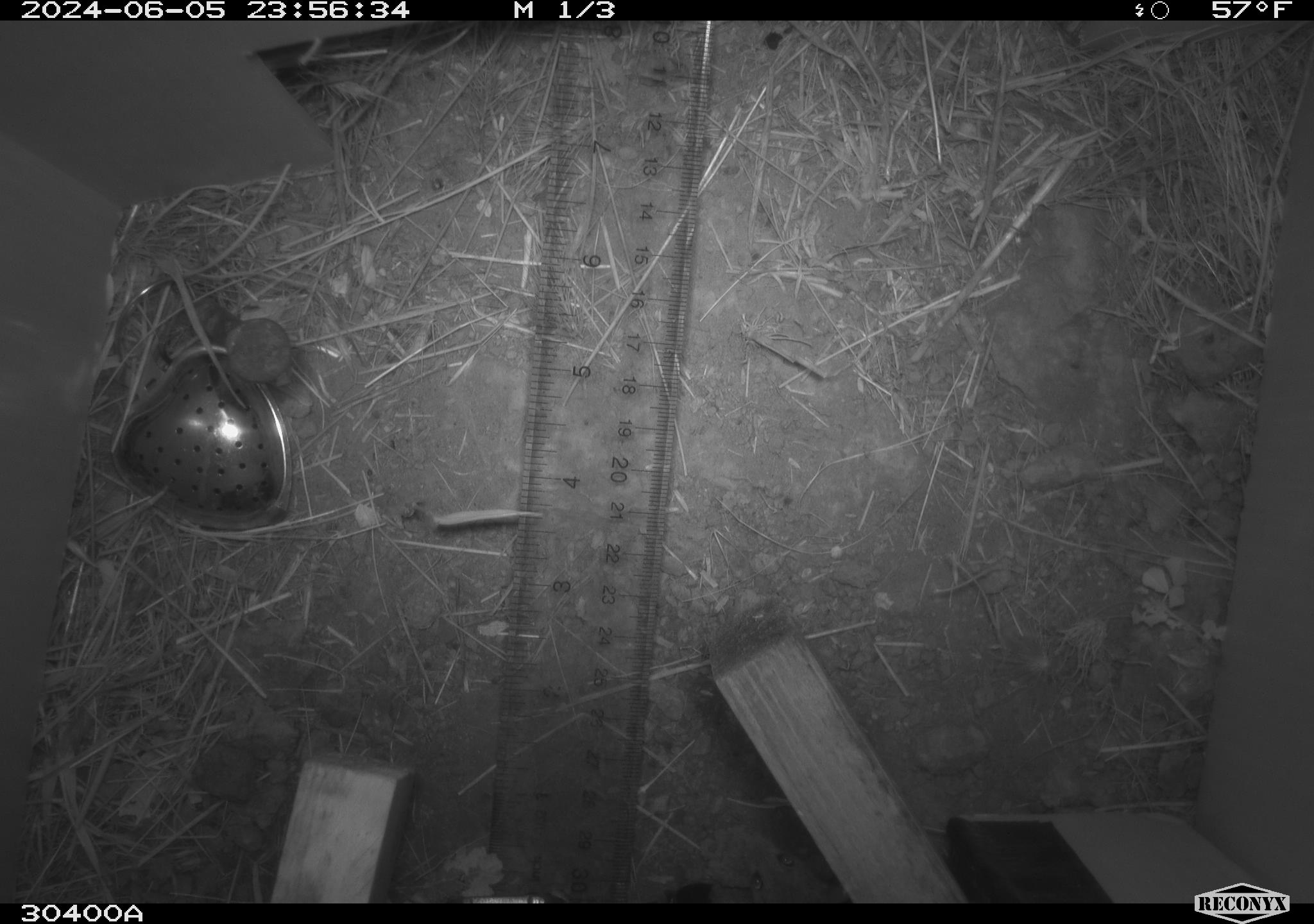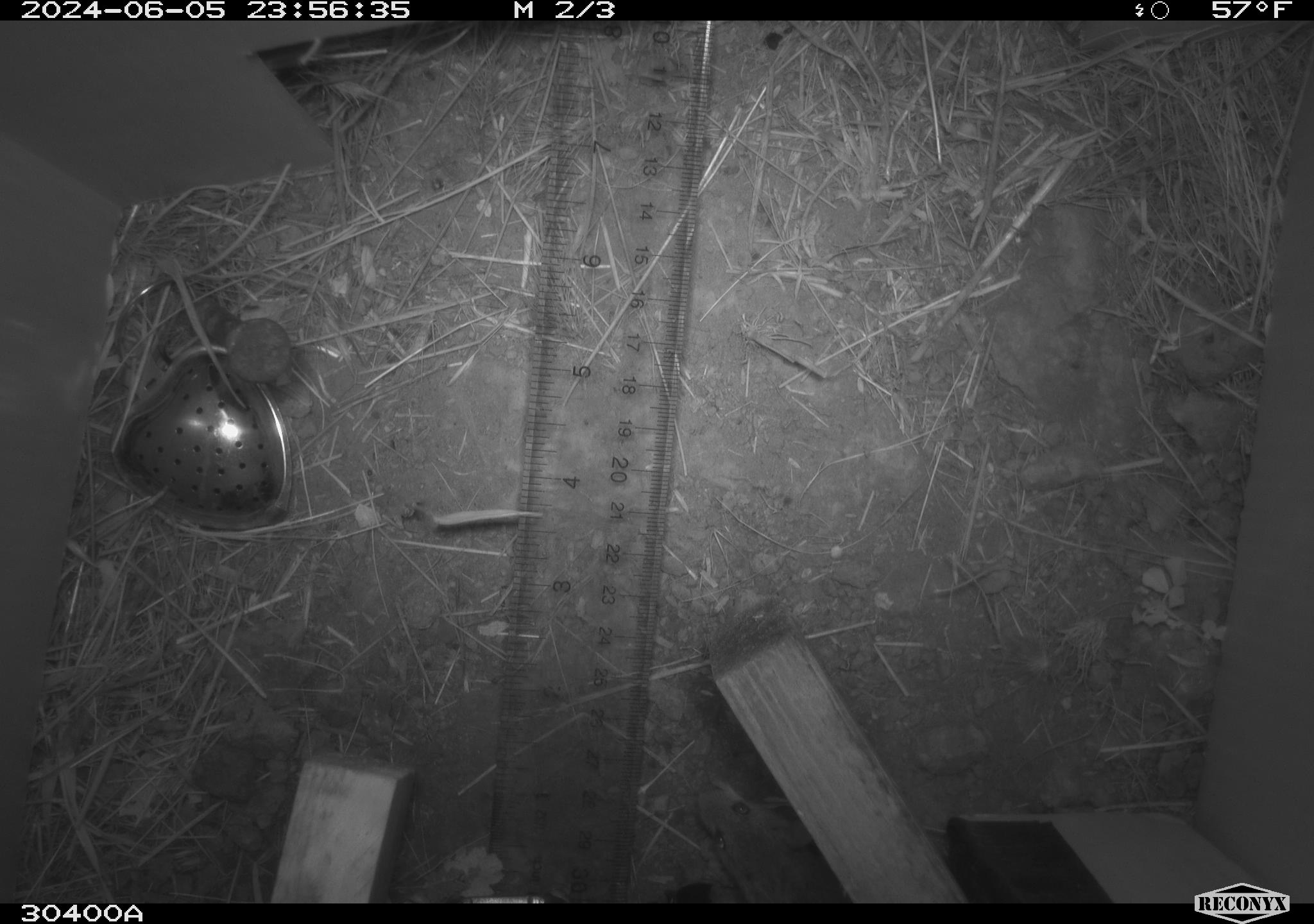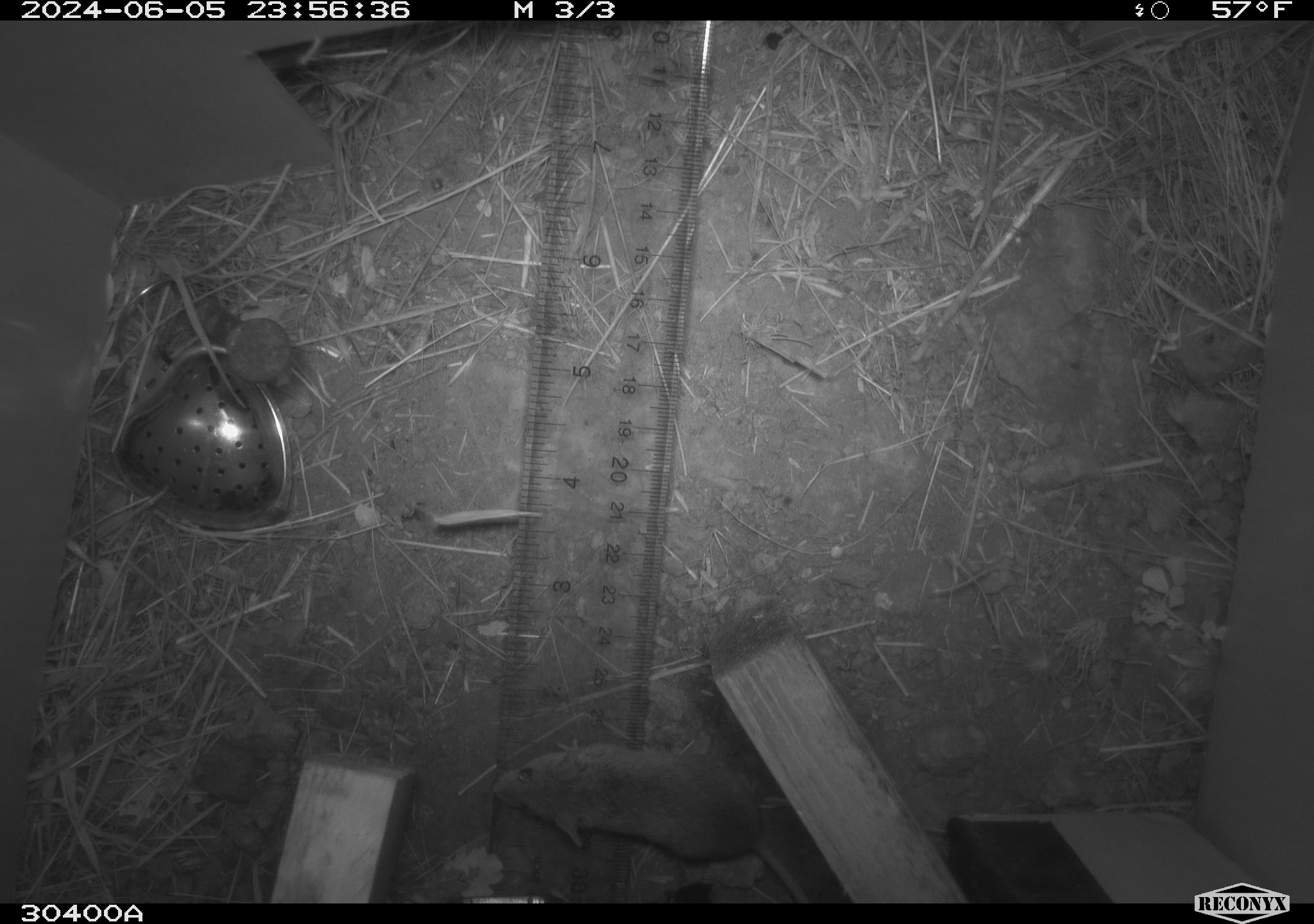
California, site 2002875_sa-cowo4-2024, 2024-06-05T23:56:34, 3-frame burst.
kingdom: Animalia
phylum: Chordata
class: Mammalia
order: Rodentia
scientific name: Rodentia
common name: mouse species